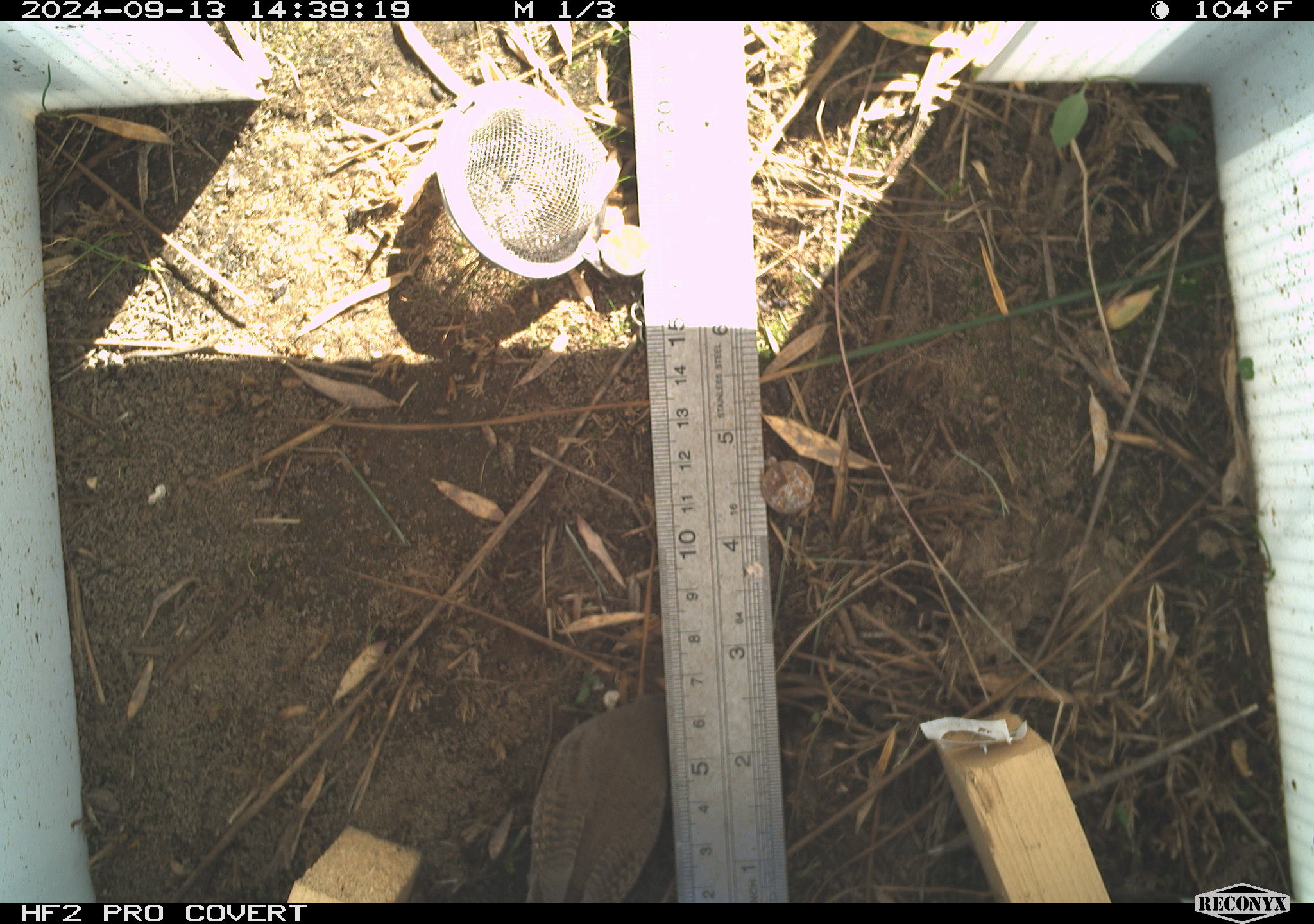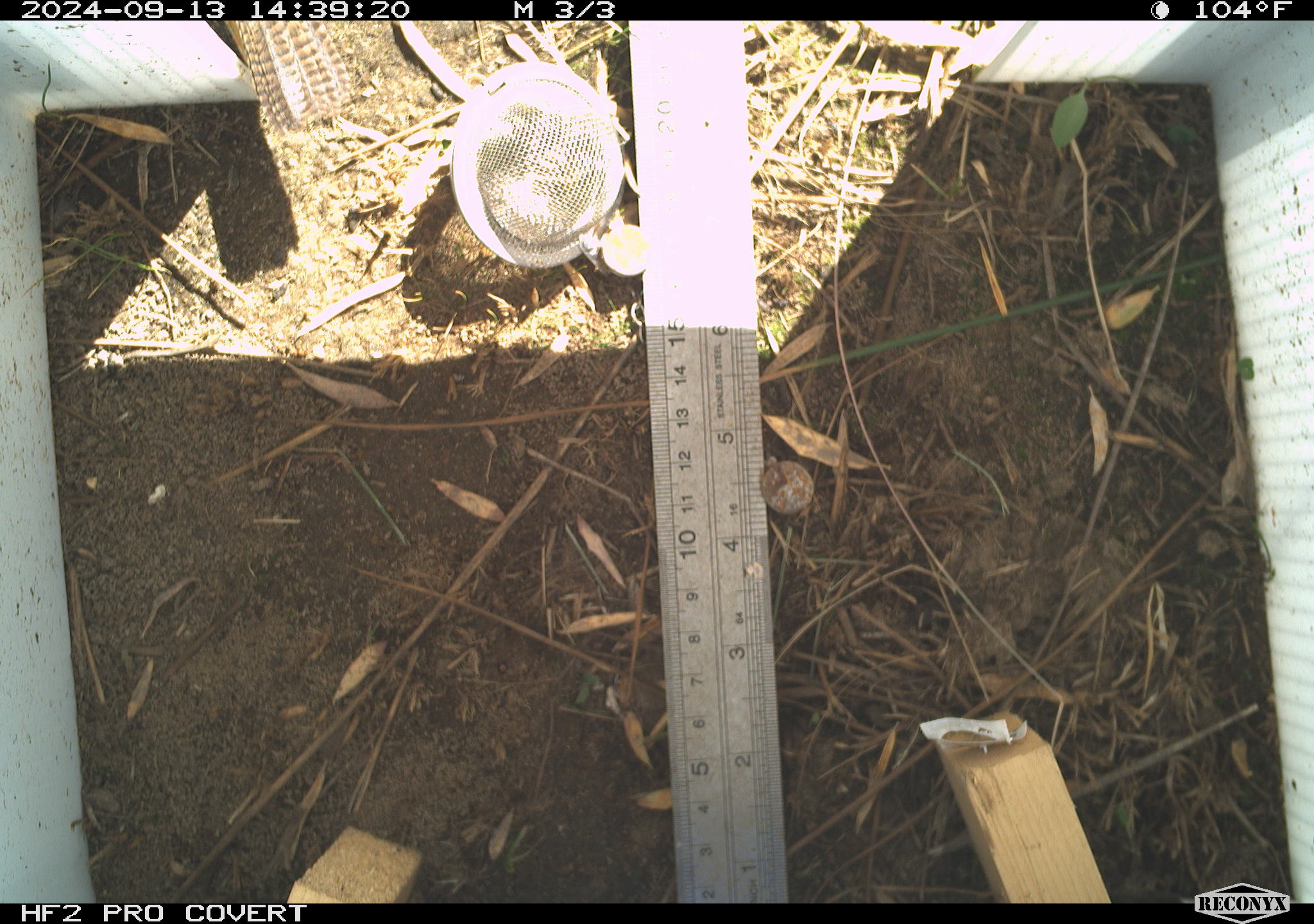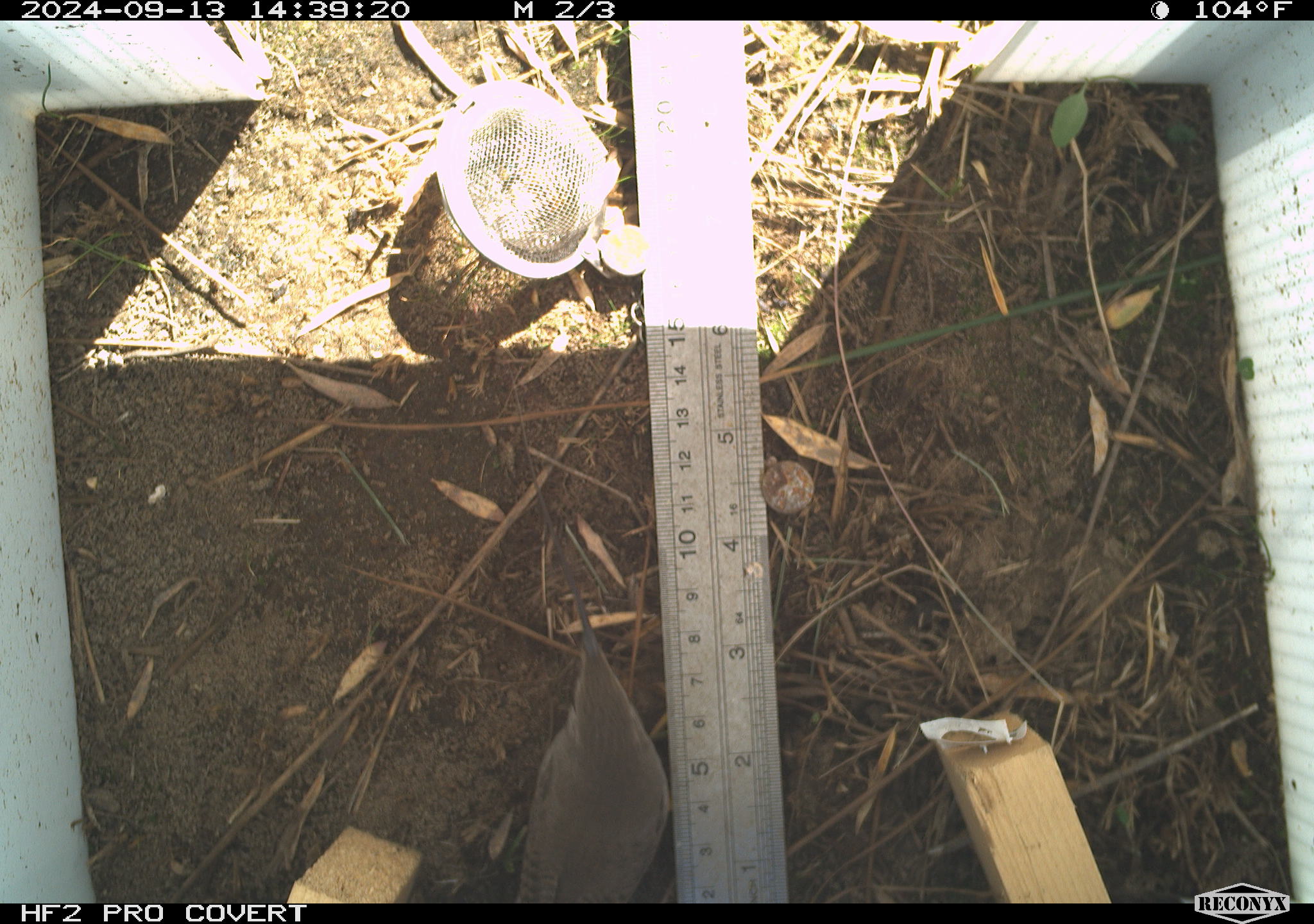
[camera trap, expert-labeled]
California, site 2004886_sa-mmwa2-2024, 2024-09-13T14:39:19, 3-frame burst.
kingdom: Animalia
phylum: Chordata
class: Aves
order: Passeriformes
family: Troglodytidae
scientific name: Troglodytidae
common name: wren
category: troglodytidae family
Troglodytidae family (wren) (Troglodytidae).